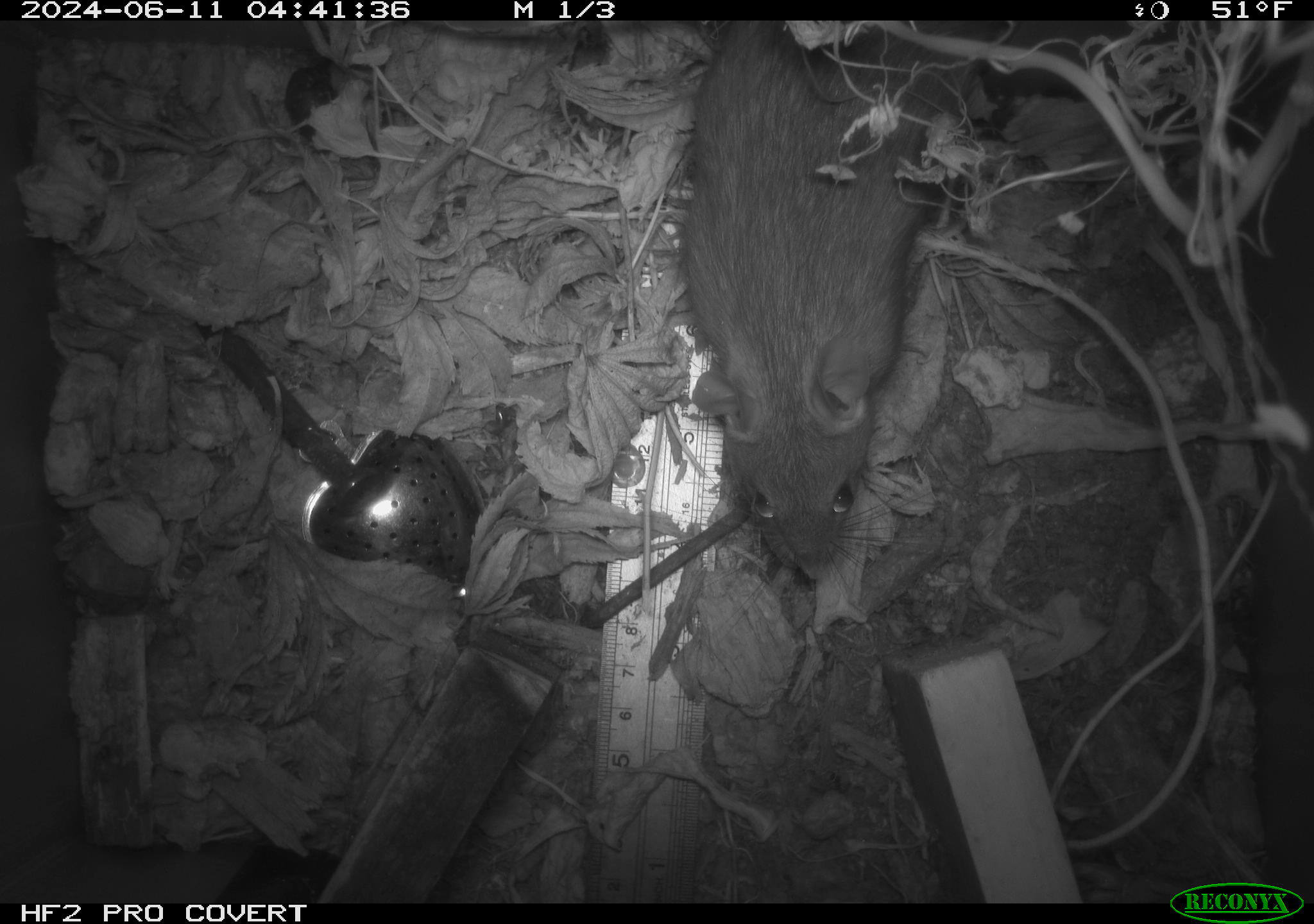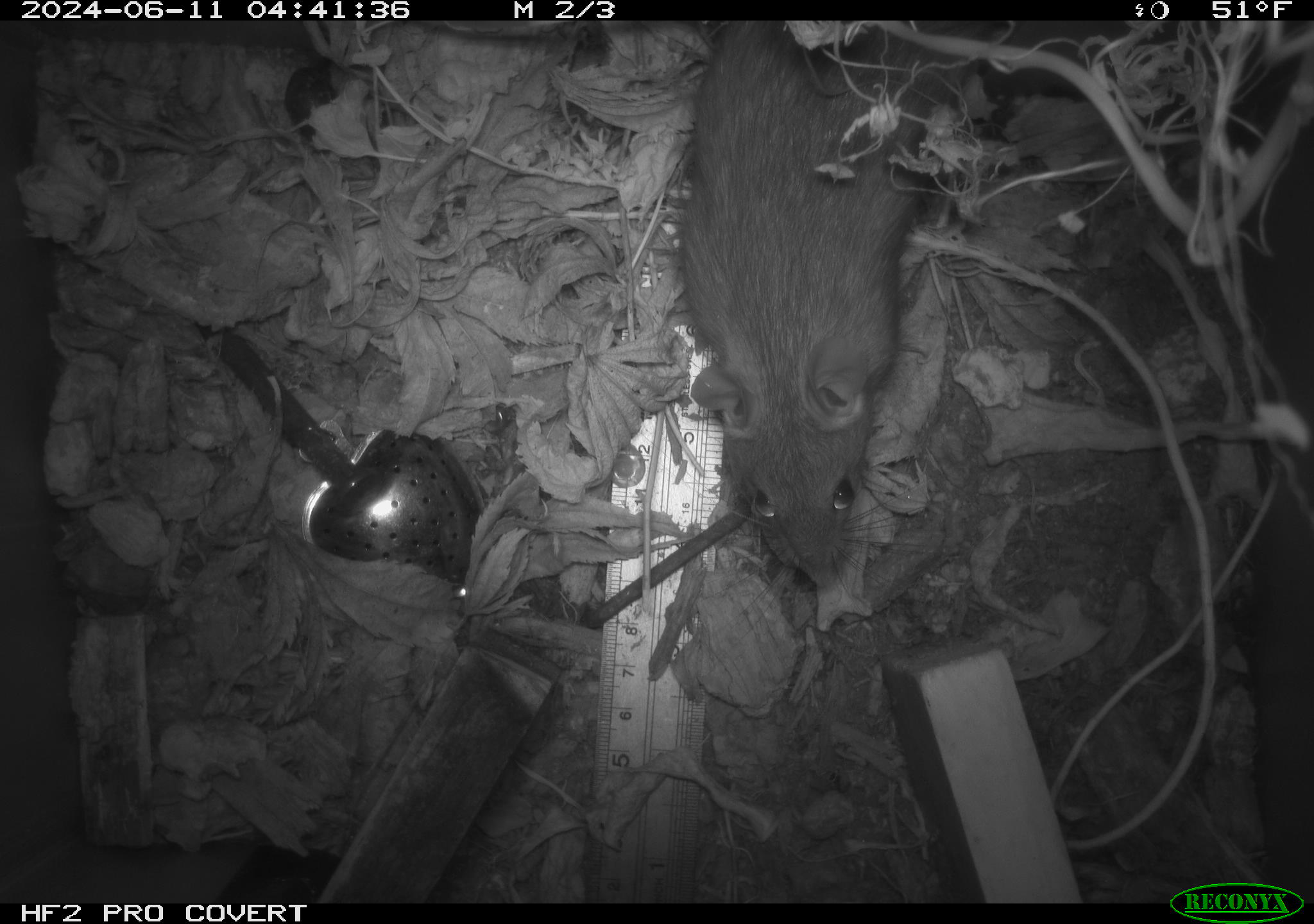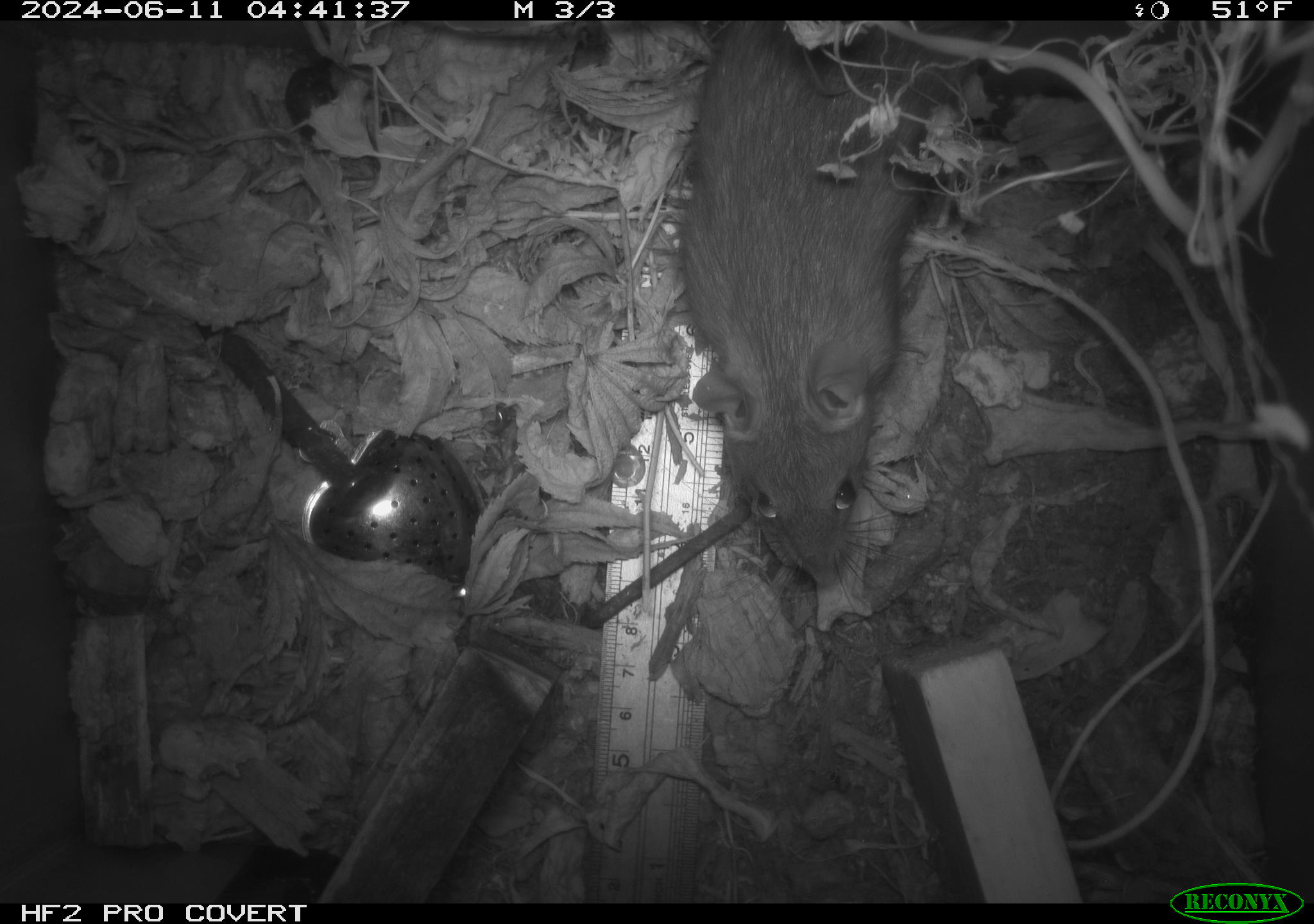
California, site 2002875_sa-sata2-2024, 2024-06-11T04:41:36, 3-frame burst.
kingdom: Animalia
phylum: Chordata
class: Mammalia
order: Rodentia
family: Muridae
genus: Rattus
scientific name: Rattus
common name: rat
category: rattus species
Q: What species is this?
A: Rattus species (rat) (Rattus).